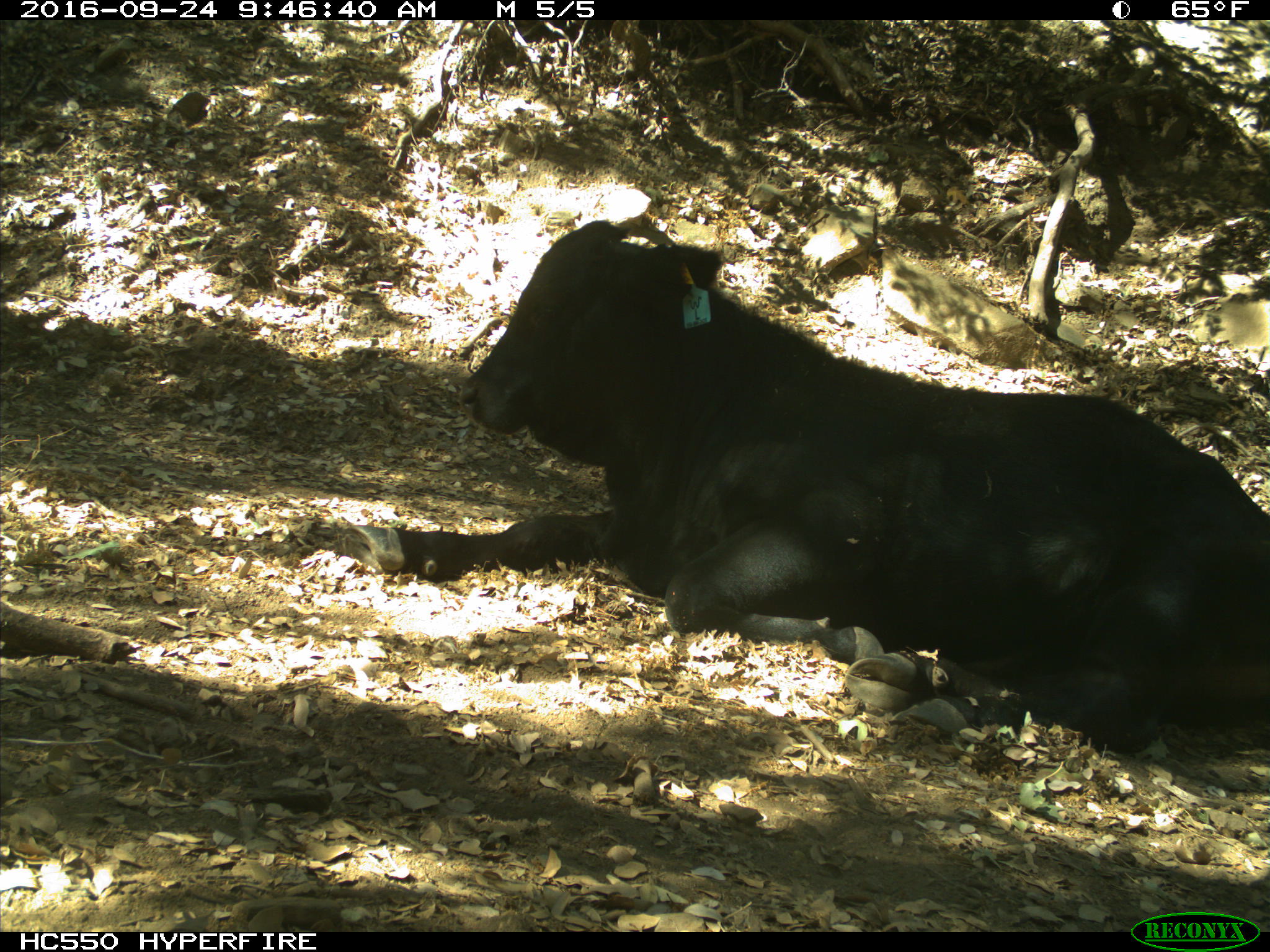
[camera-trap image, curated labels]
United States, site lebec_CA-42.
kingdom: Animalia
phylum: Chordata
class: Mammalia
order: Artiodactyla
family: Bovidae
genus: Bos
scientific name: Bos taurus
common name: domestic cow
Bos taurus (domestic cow).